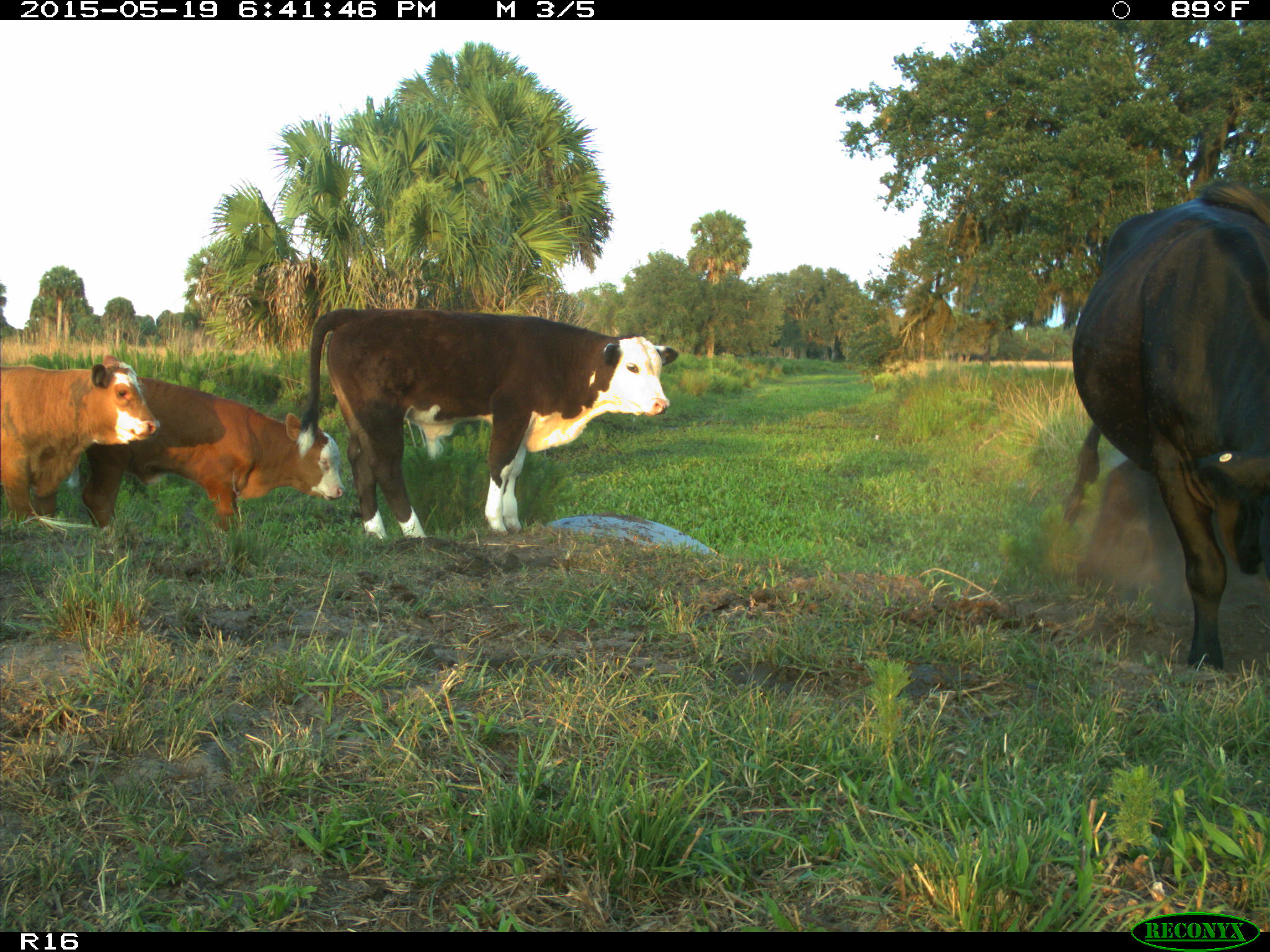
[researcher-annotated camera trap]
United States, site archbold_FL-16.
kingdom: Animalia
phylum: Chordata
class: Mammalia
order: Artiodactyla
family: Bovidae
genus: Bos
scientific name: Bos taurus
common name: domestic cow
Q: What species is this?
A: Bos taurus (domestic cow).